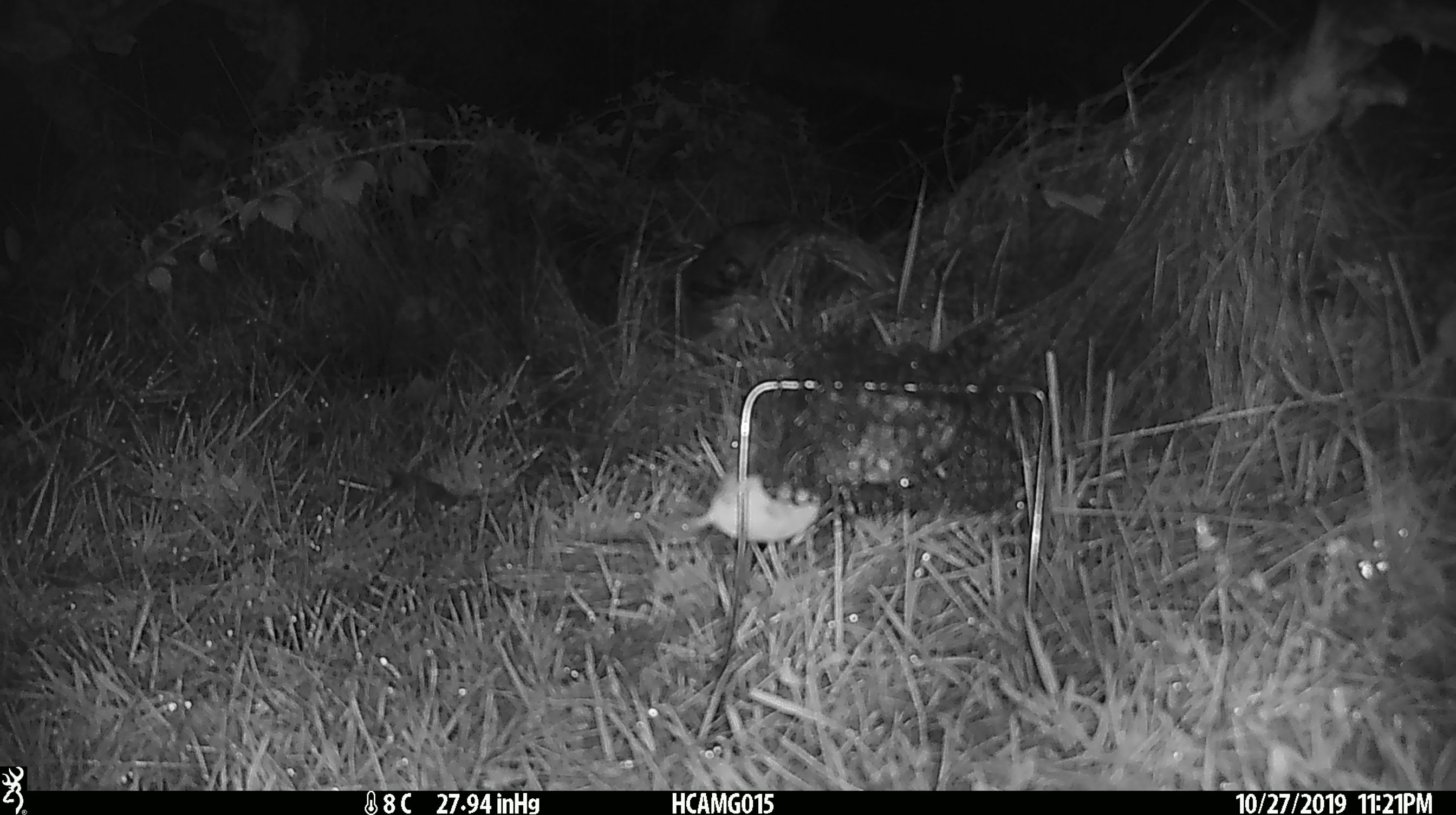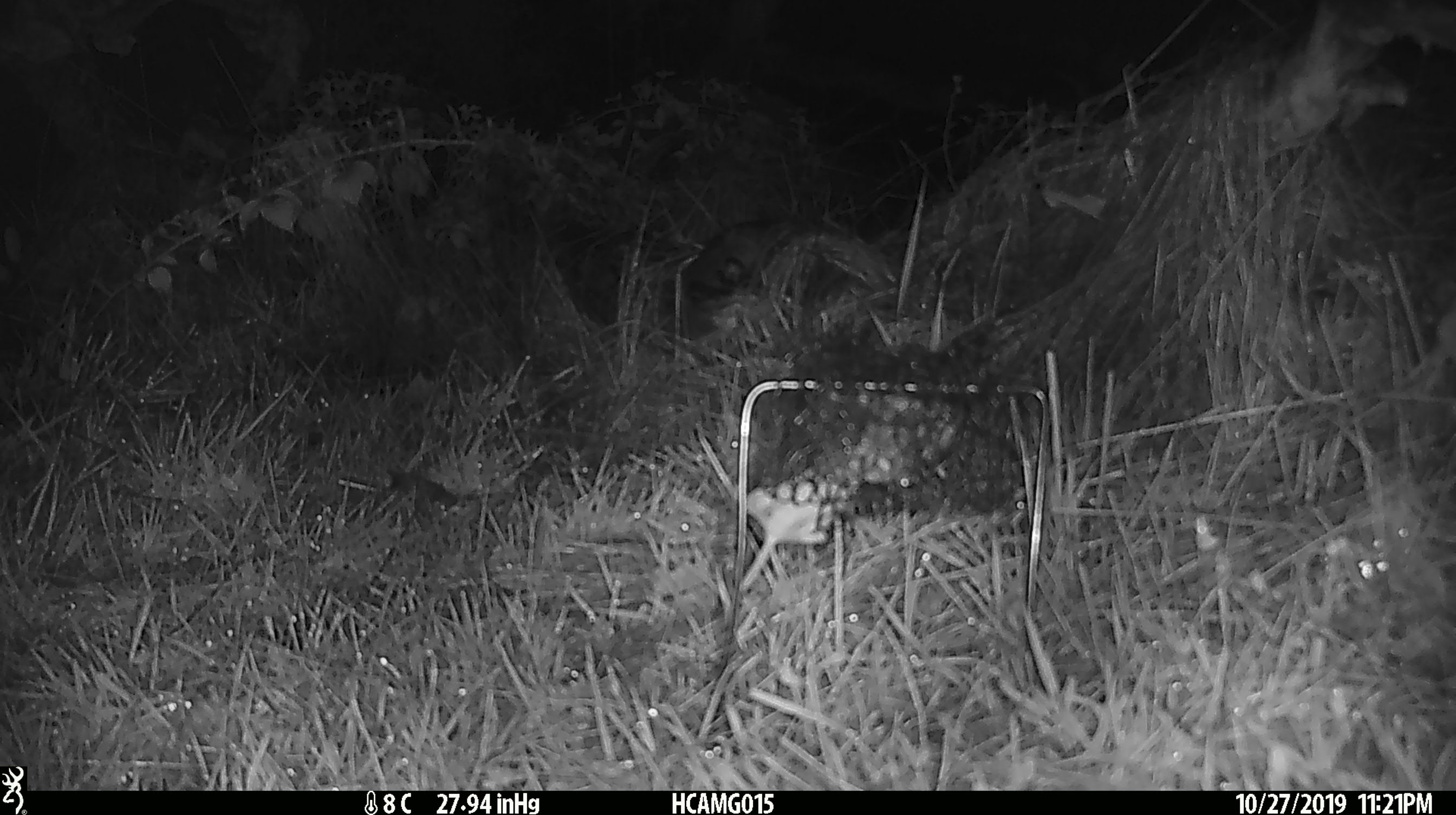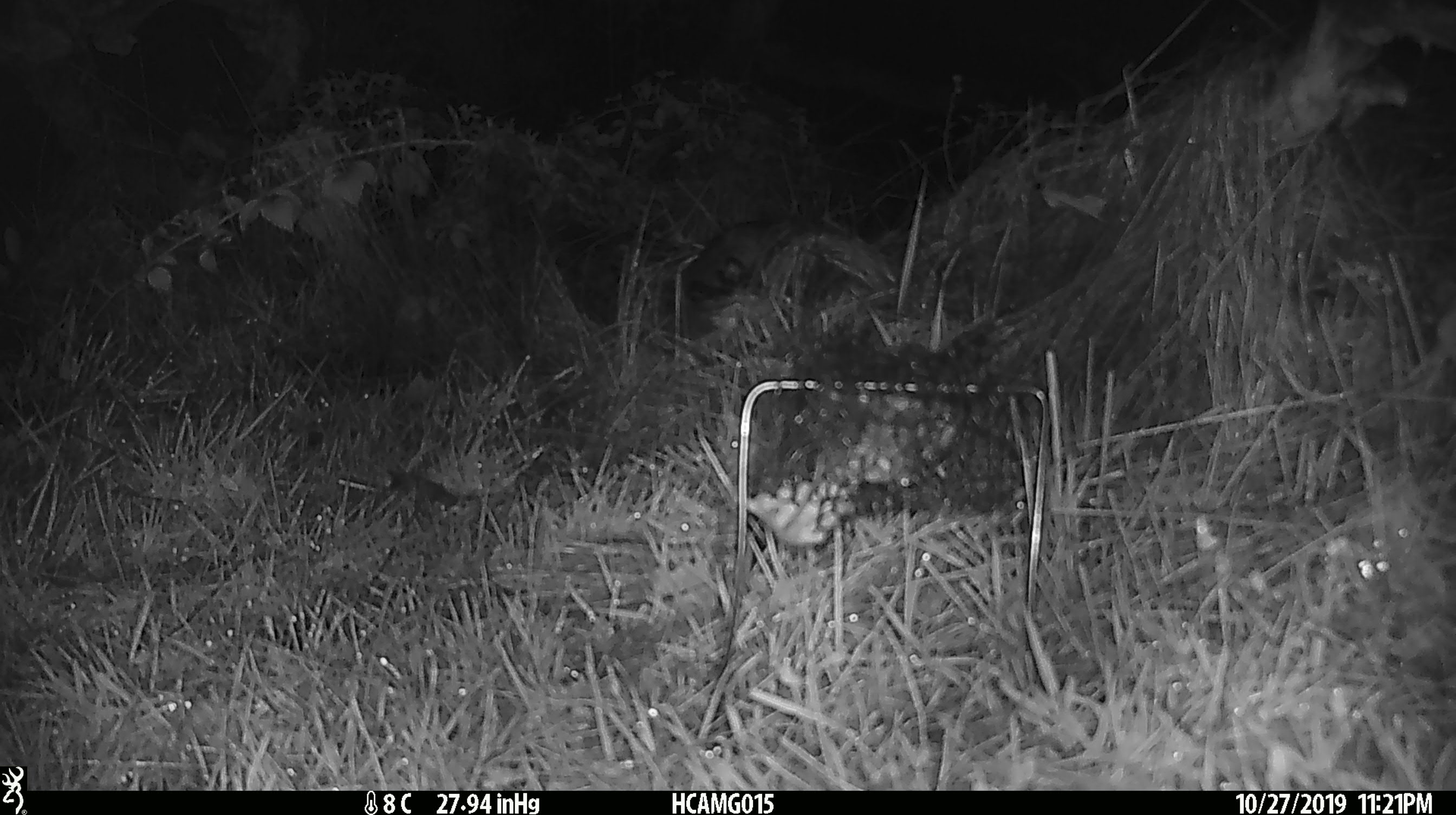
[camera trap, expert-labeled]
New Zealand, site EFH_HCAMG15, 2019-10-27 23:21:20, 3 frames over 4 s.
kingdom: Animalia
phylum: Chordata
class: Mammalia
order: Rodentia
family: Muridae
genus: Mus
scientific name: Mus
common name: mouse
Mouse (Mus).